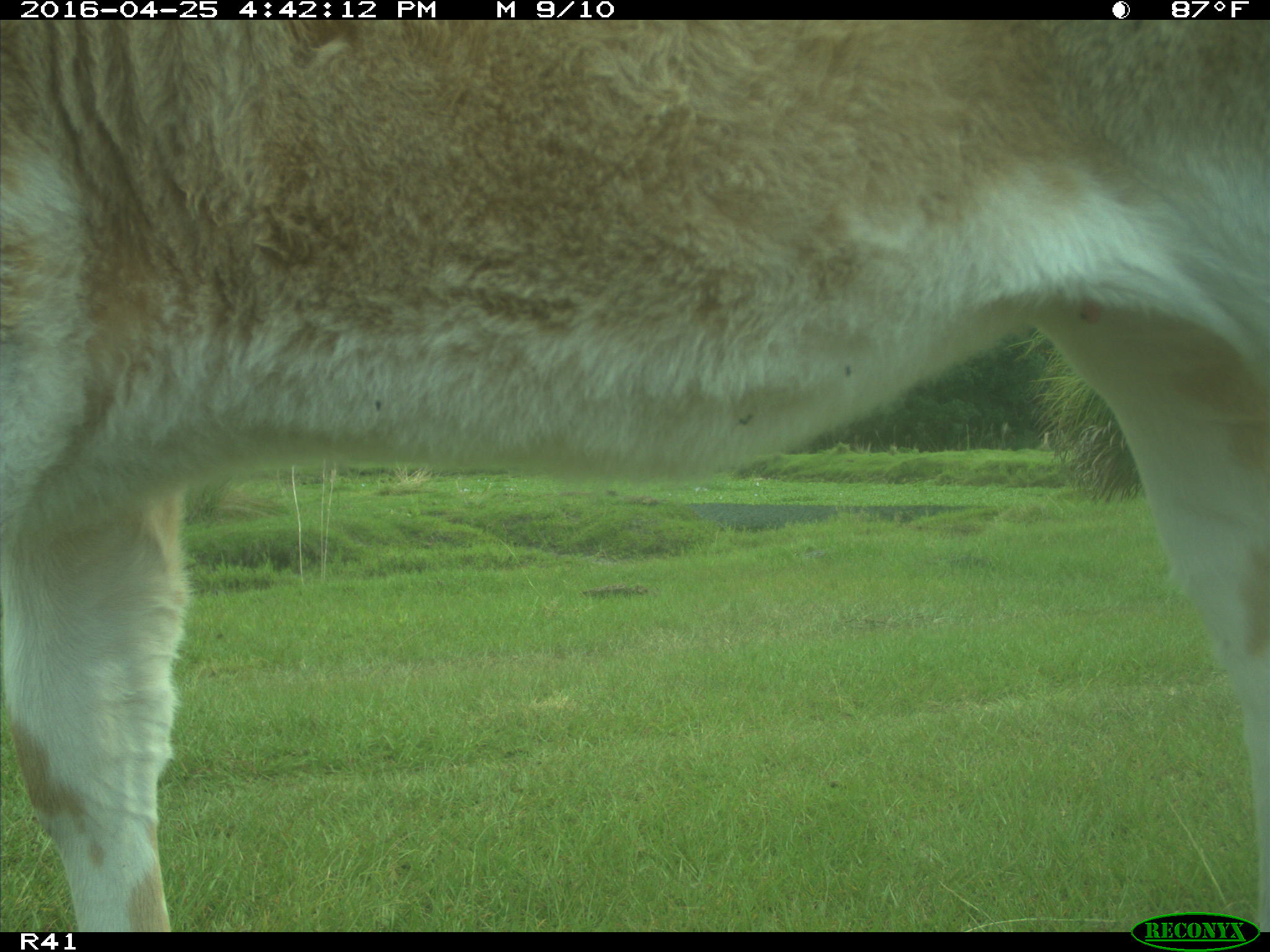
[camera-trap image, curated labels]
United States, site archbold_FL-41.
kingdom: Animalia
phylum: Chordata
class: Mammalia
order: Artiodactyla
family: Bovidae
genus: Bos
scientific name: Bos taurus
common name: domestic cow